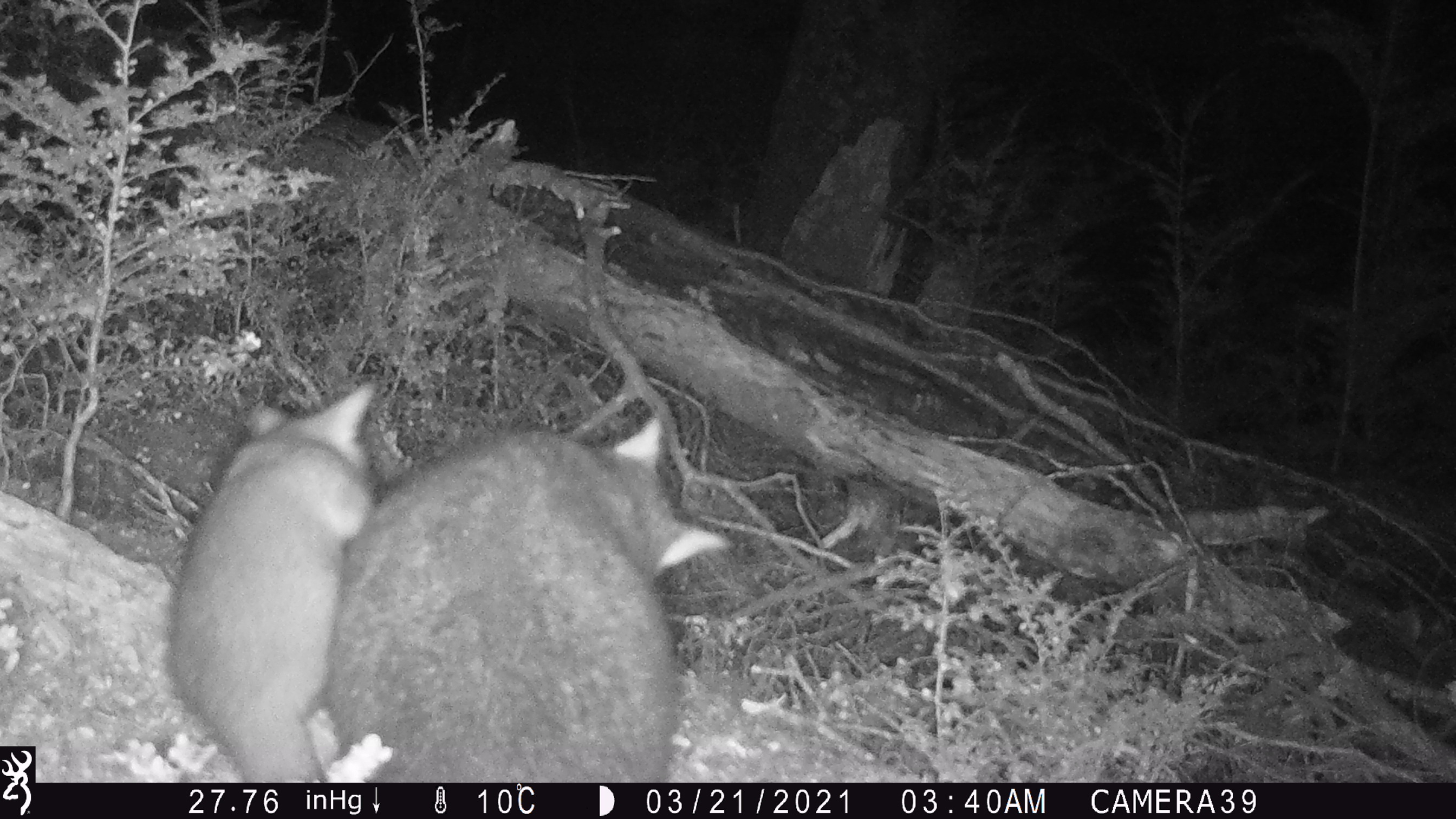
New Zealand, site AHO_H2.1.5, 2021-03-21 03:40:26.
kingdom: Animalia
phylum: Chordata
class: Mammalia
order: Diprotodontia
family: Phalangeridae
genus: Trichosurus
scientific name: Trichosurus vulpecula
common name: common brushtail possum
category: possum